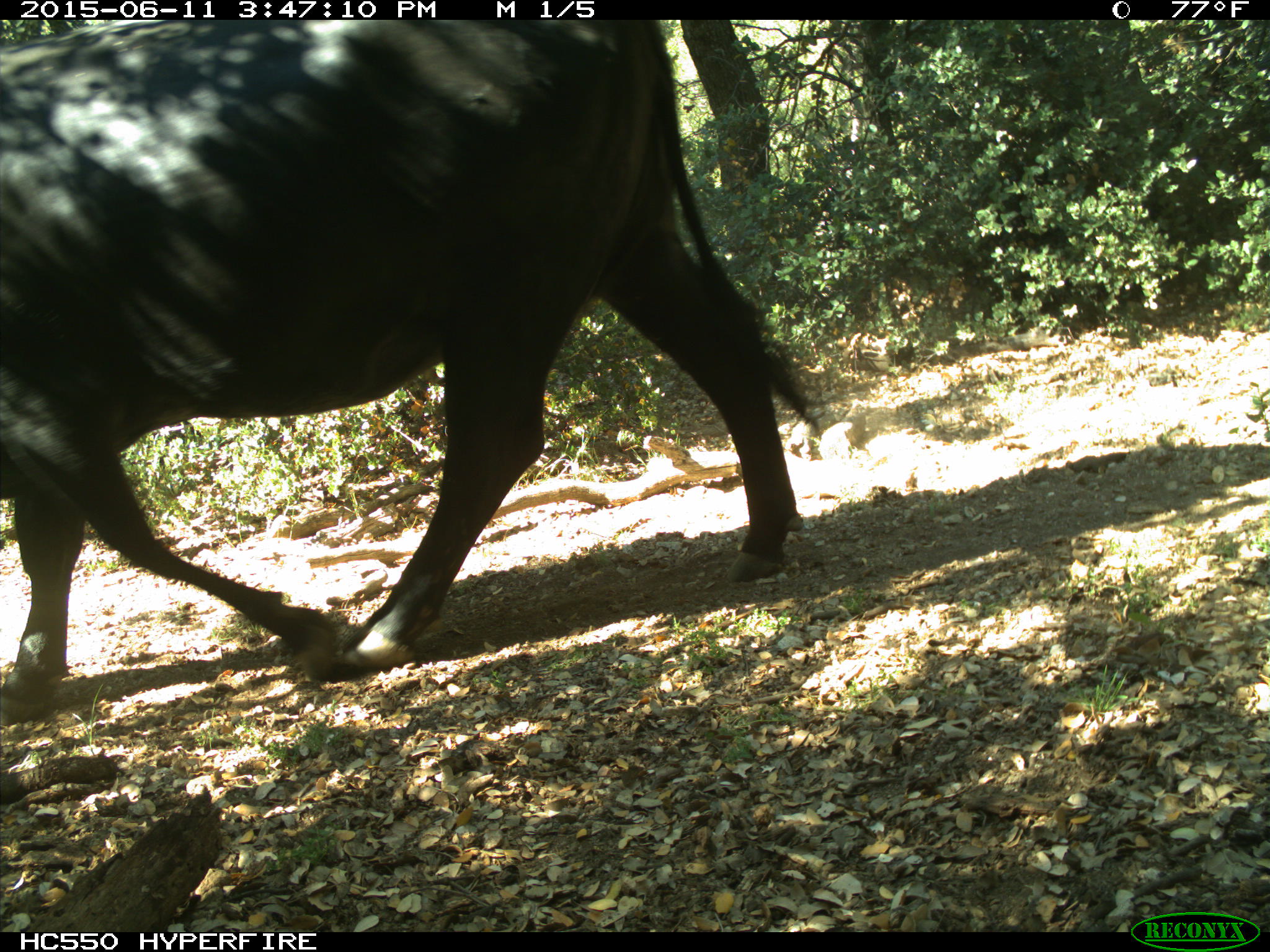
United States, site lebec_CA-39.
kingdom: Animalia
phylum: Chordata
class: Mammalia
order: Artiodactyla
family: Bovidae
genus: Bos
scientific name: Bos taurus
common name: domestic cow